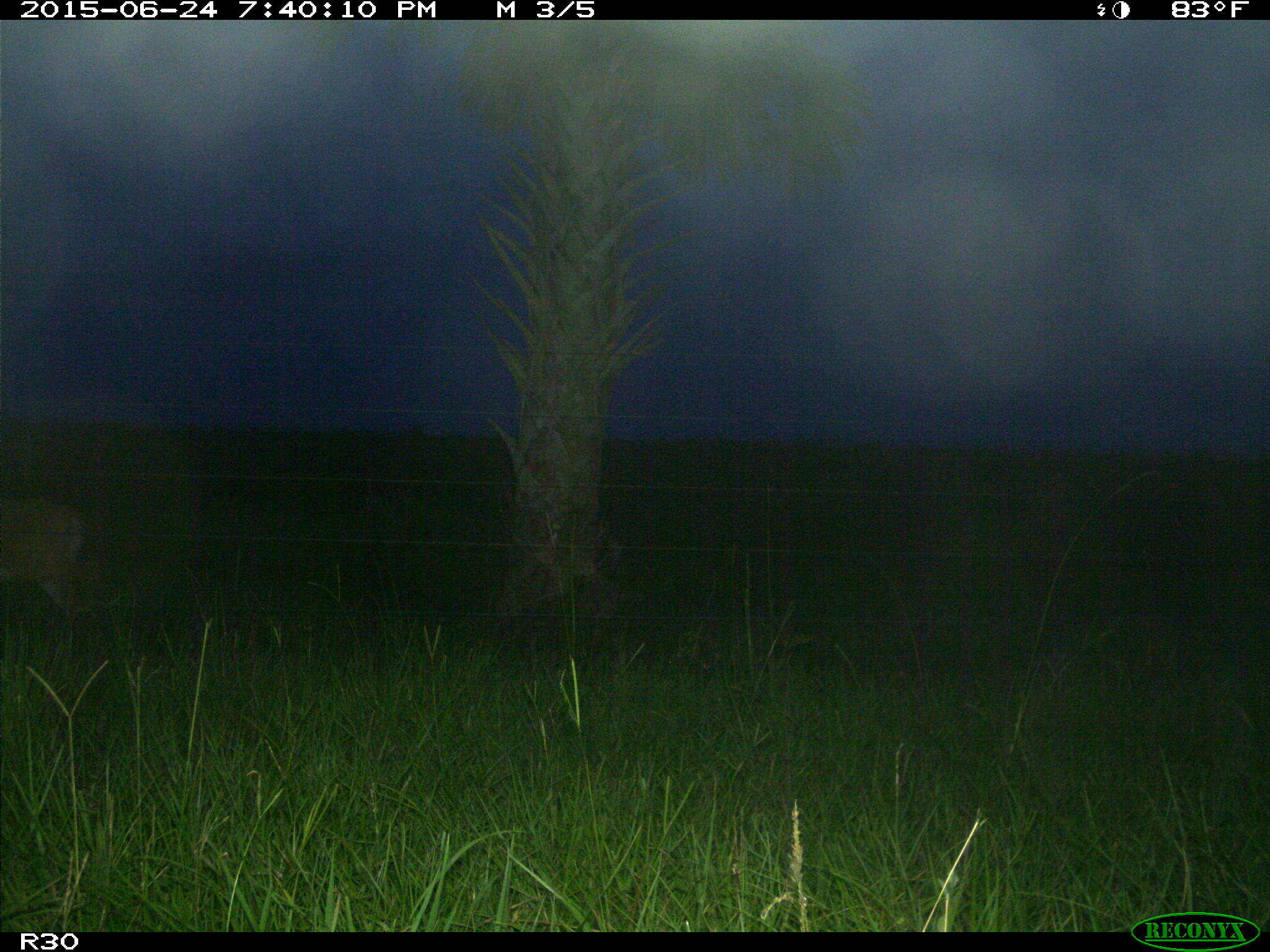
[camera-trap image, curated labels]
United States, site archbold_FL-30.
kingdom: Animalia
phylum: Chordata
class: Mammalia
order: Artiodactyla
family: Cervidae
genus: Odocoileus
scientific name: Odocoileus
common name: deer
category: unidentified deer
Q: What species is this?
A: Unidentified deer (deer) (Odocoileus).